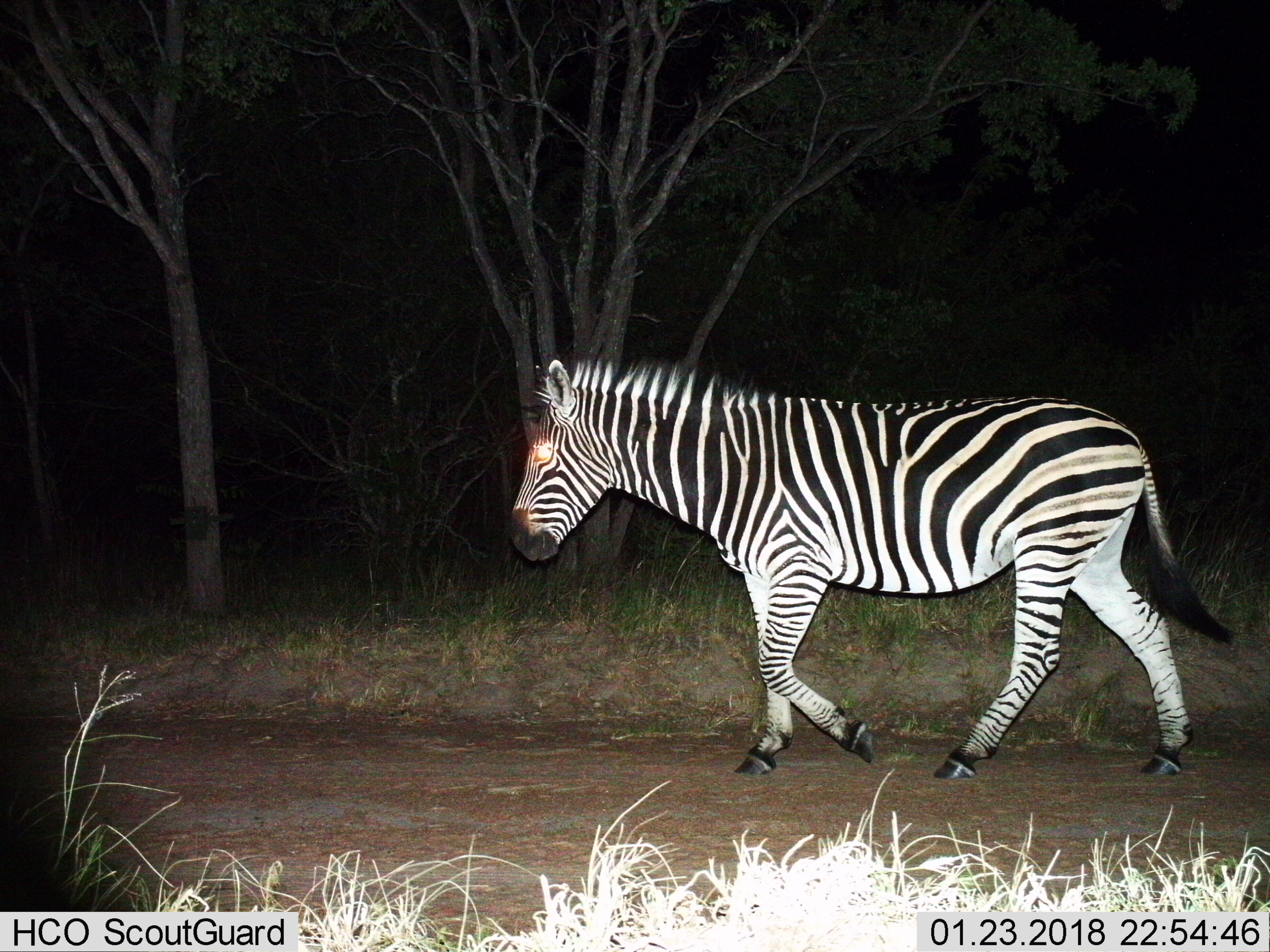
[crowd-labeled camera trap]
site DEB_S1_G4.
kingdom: Animalia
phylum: Chordata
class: Mammalia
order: Perissodactyla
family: Equidae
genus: Equus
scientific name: Equus quagga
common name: plains zebra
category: zebraplains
Zebraplains (plains zebra) (Equus quagga), count 1. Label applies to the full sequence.